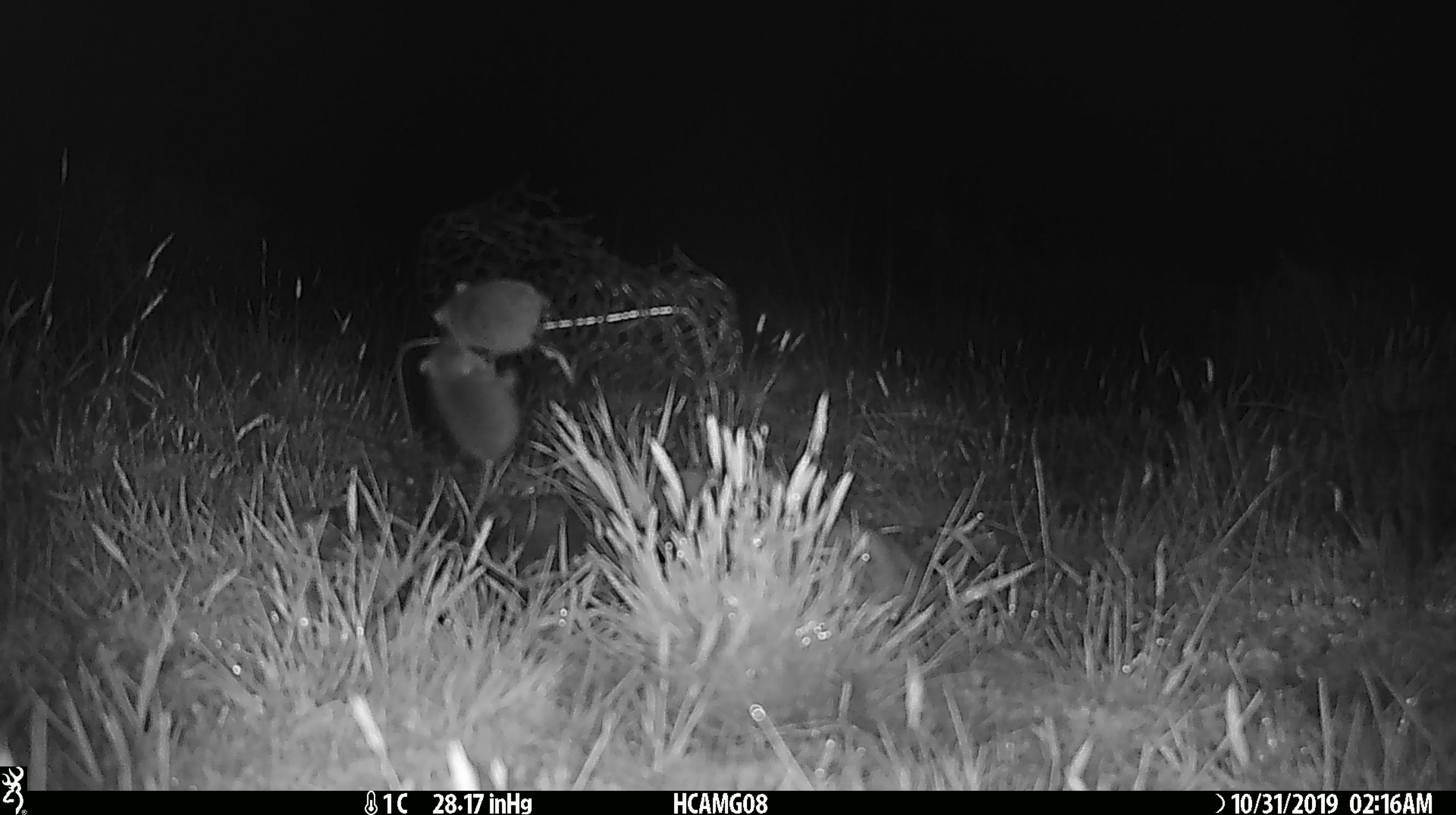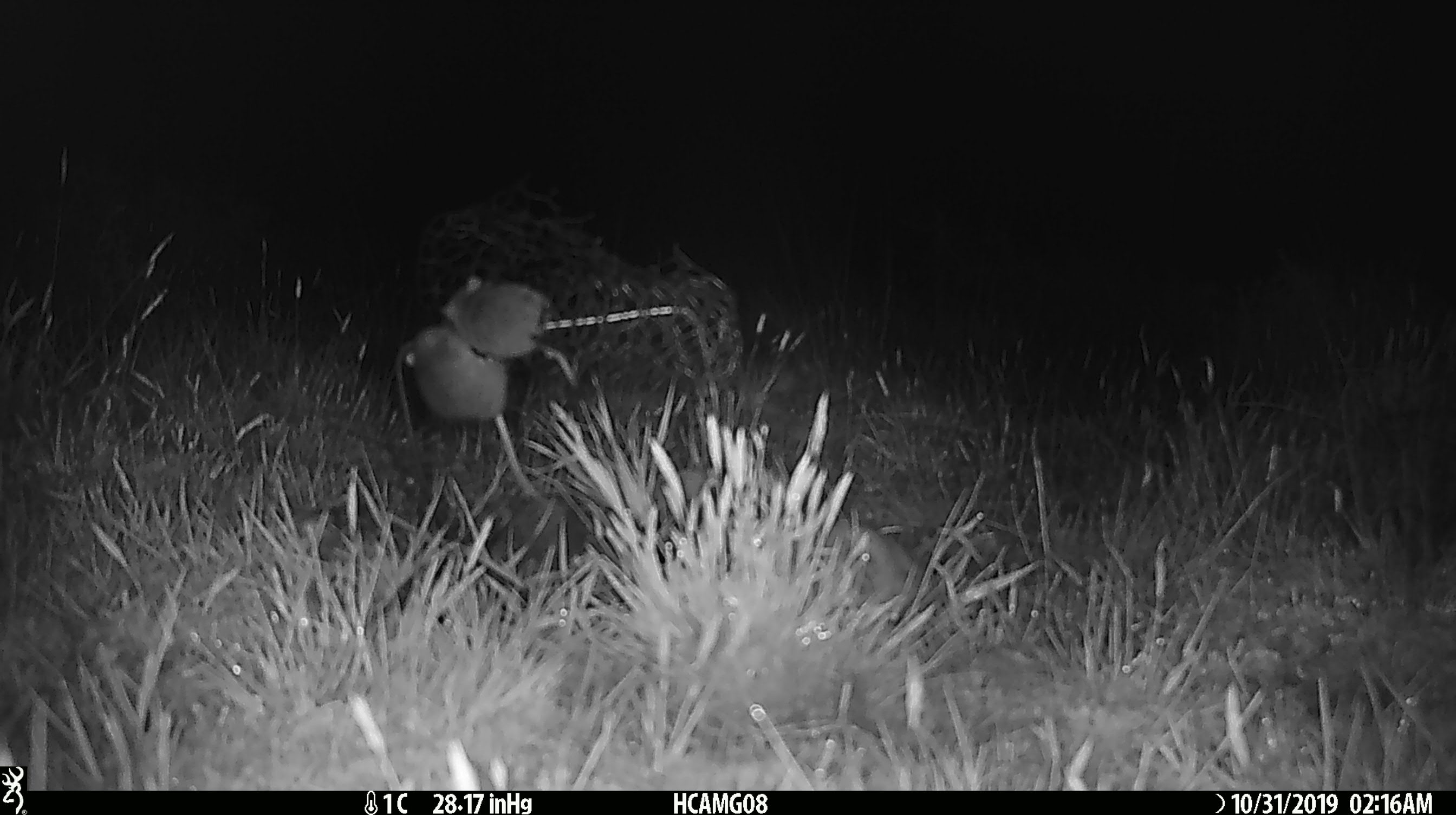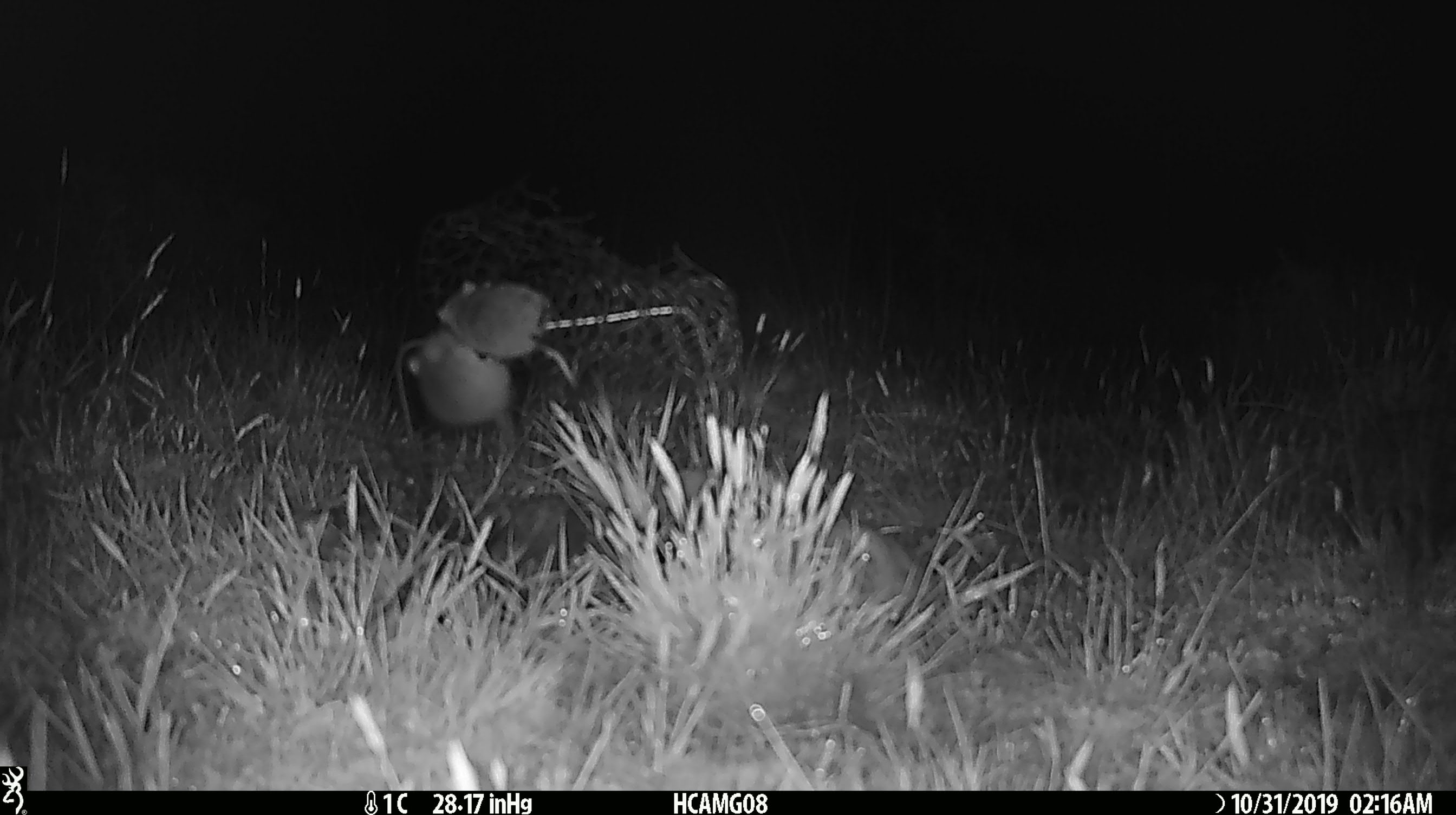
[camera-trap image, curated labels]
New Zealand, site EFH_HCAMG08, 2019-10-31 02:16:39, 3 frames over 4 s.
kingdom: Animalia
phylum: Chordata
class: Mammalia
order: Rodentia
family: Muridae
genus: Mus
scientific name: Mus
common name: mouse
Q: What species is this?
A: Mouse (Mus).